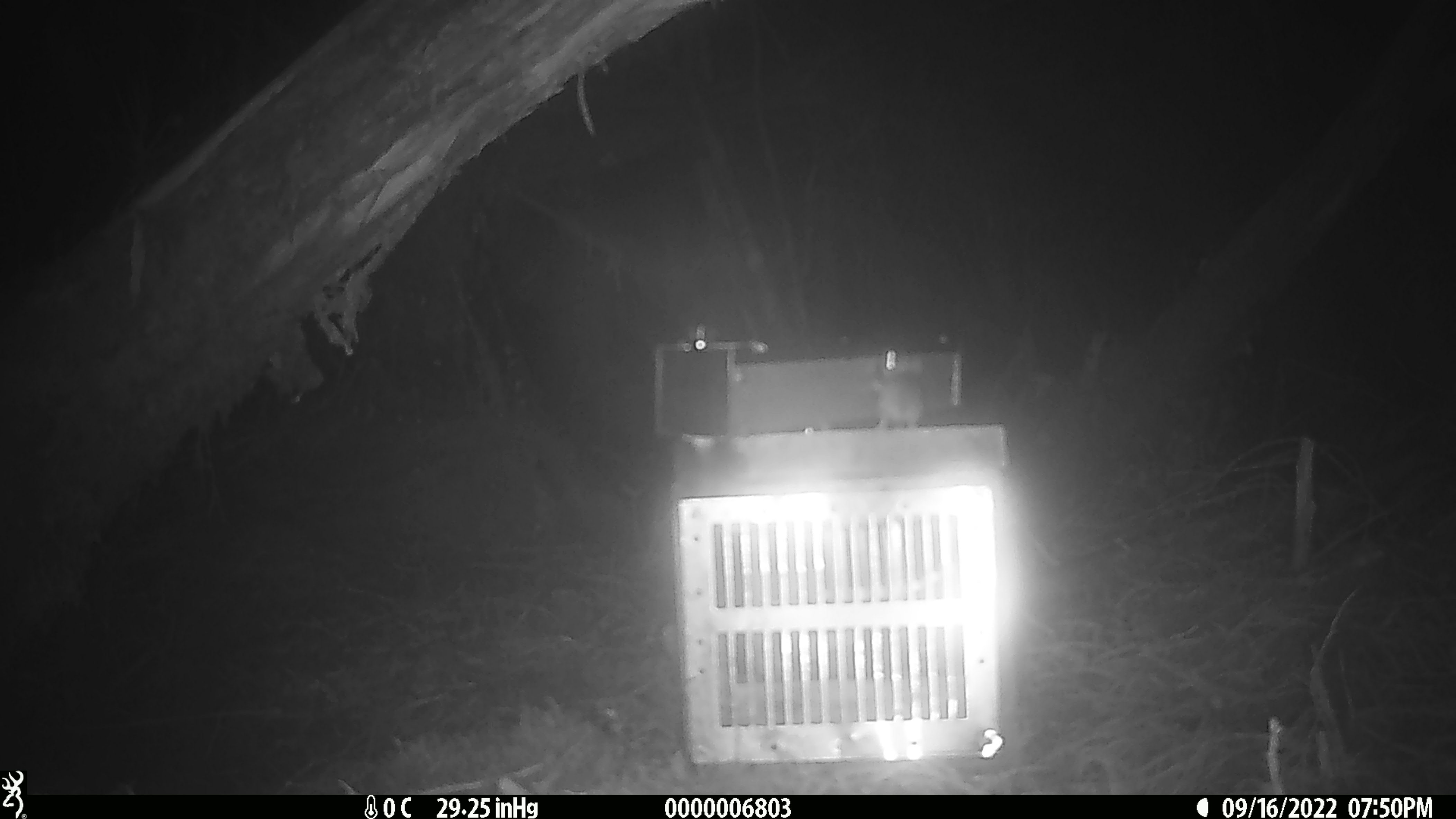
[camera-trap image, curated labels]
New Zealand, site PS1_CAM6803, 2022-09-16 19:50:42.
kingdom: Animalia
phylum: Chordata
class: Mammalia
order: Rodentia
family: Muridae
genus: Mus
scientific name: Mus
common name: mouse